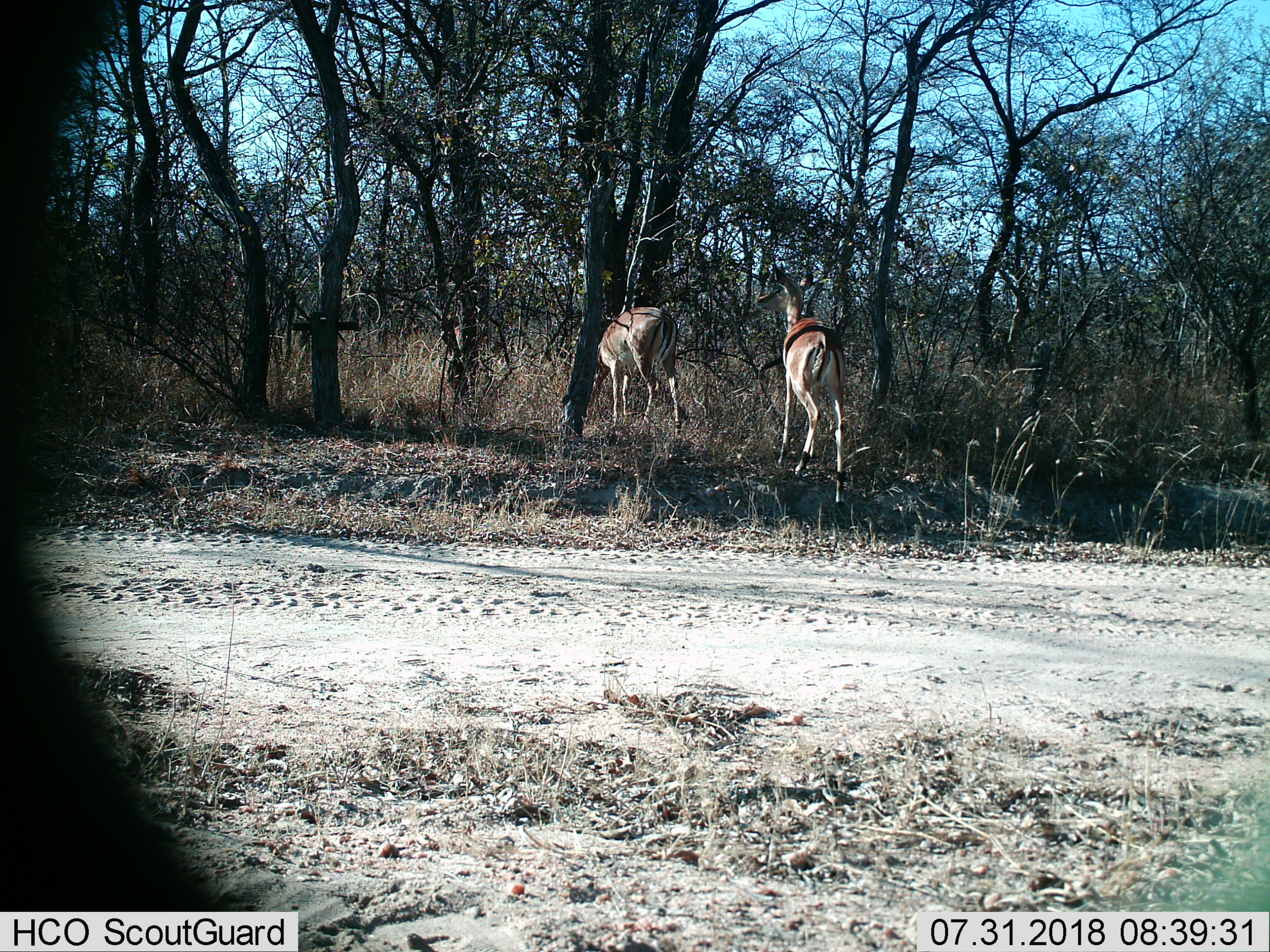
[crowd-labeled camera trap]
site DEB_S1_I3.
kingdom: Animalia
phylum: Chordata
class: Mammalia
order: Artiodactyla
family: Bovidae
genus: Aepyceros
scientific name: Aepyceros melampus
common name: impala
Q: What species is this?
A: Impala (Aepyceros melampus).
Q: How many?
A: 2.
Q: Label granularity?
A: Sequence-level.